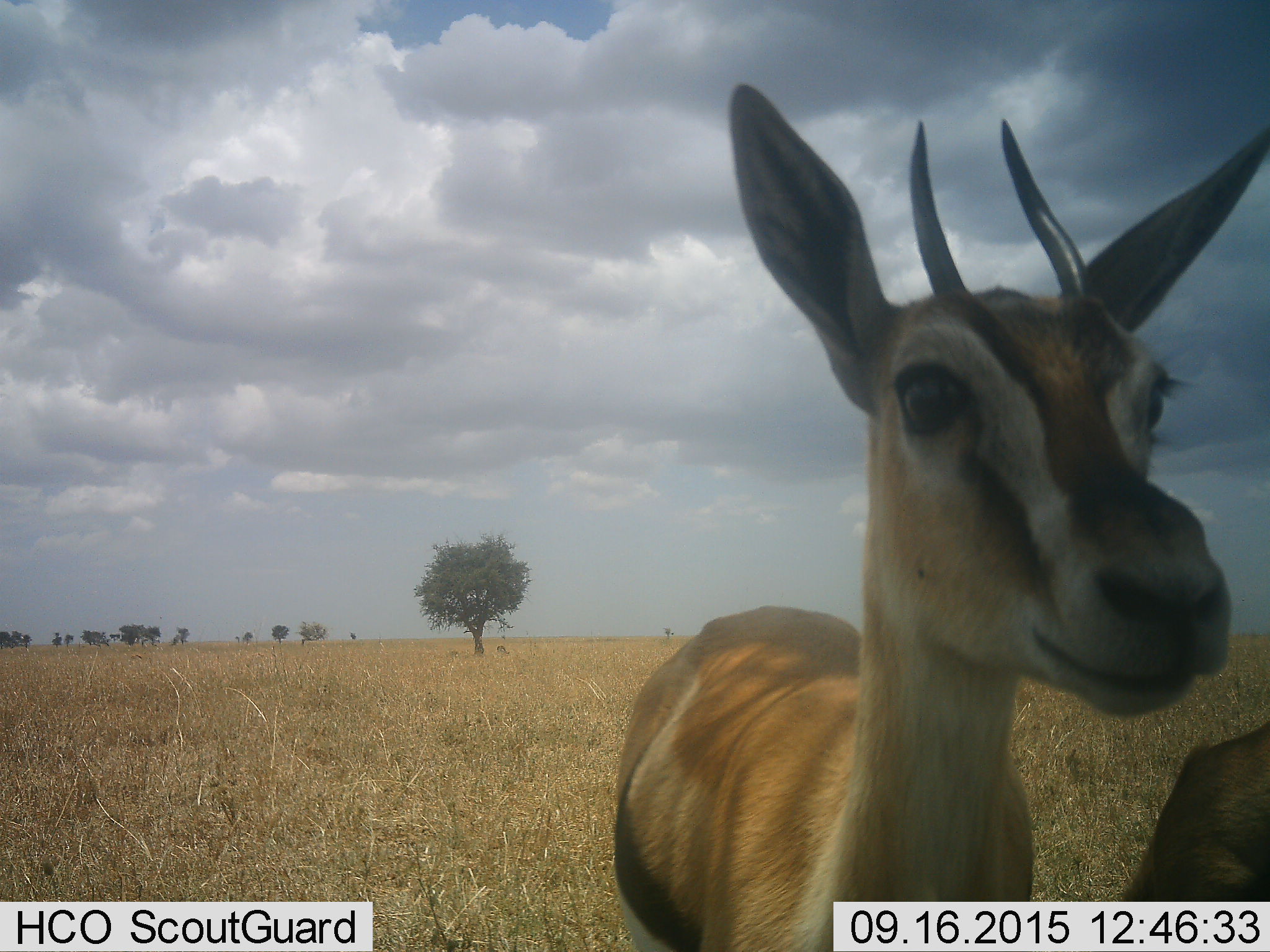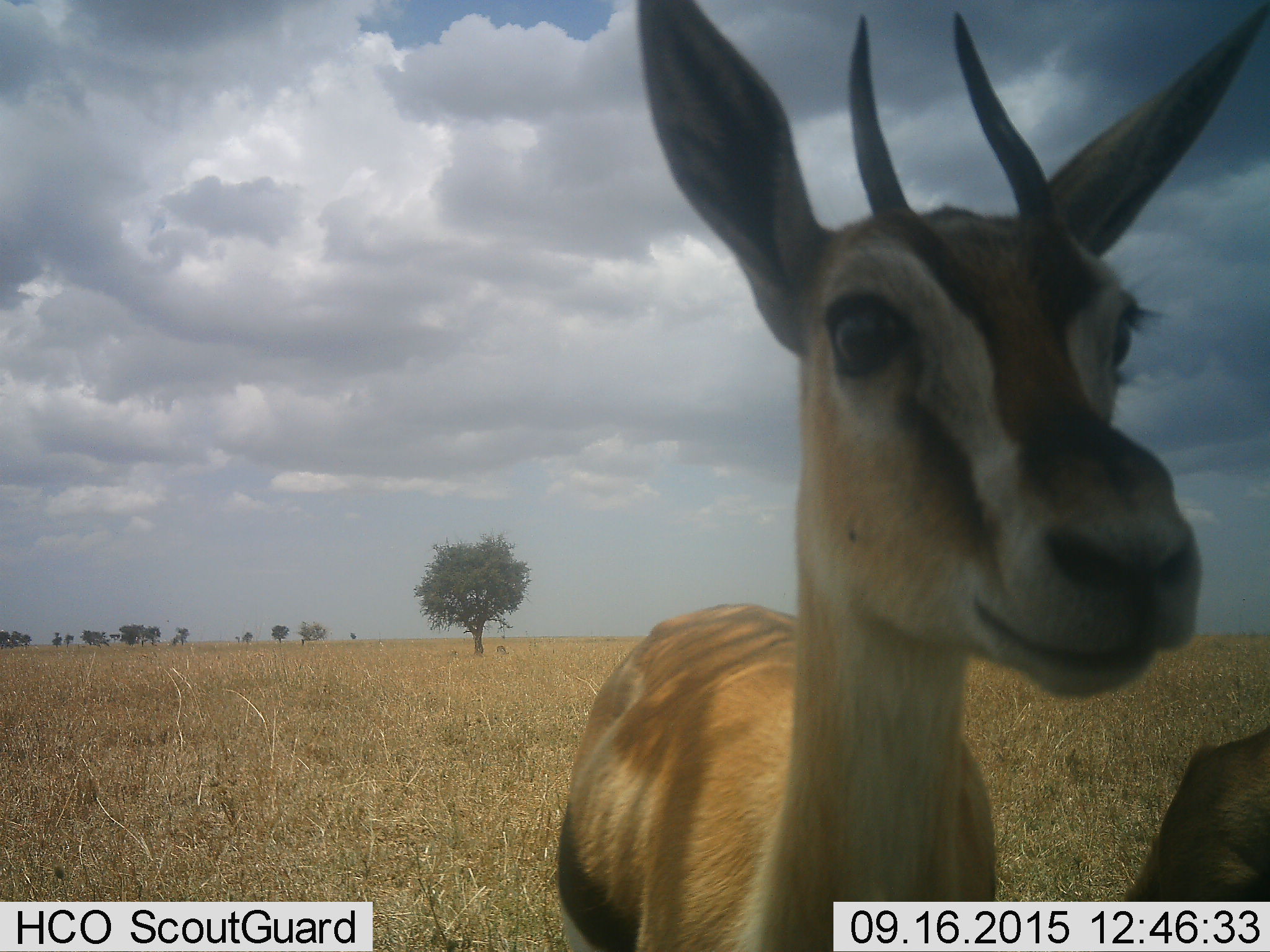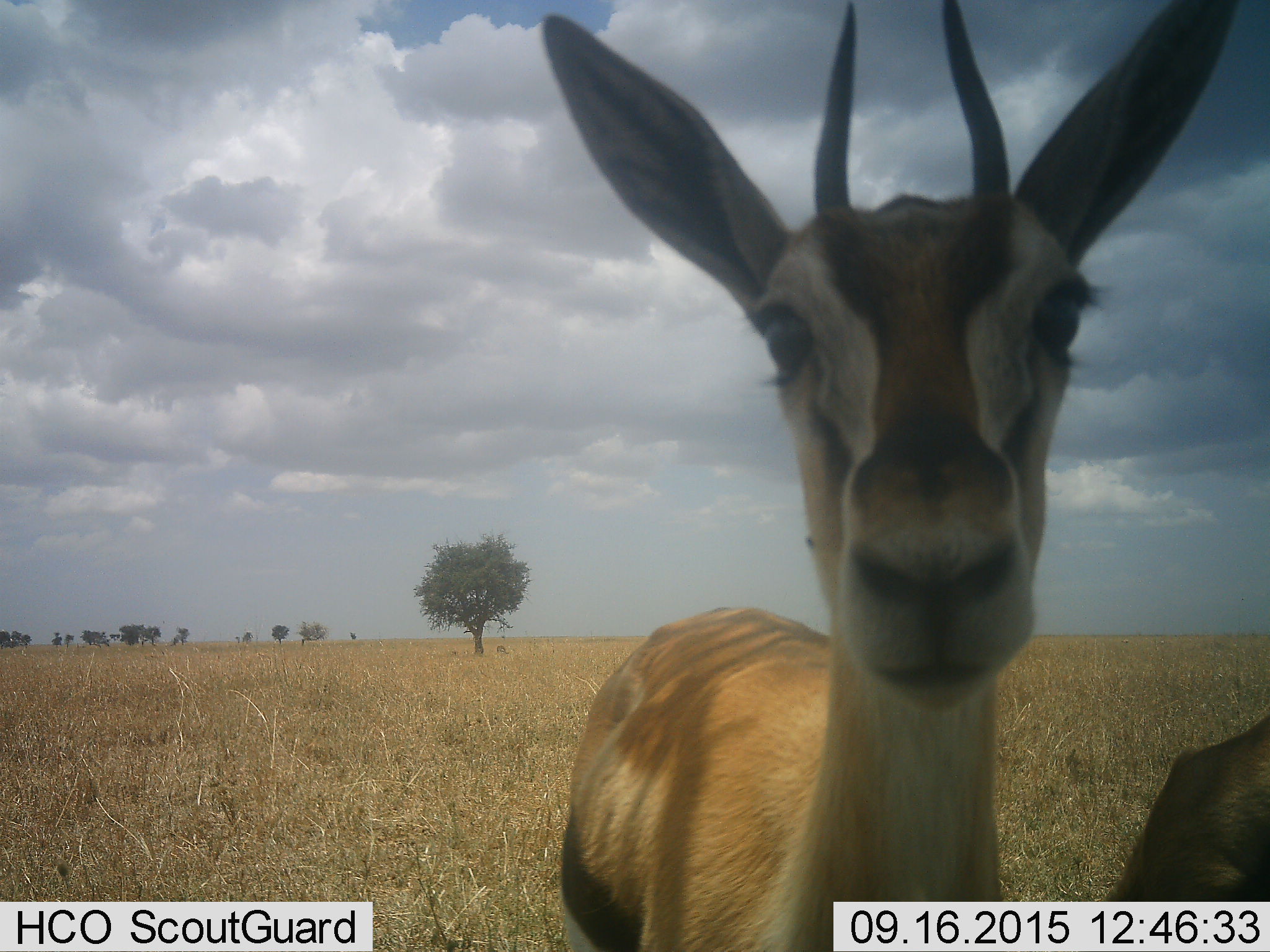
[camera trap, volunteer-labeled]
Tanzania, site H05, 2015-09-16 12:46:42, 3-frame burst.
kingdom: Animalia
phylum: Chordata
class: Mammalia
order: Artiodactyla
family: Bovidae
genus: Eudorcas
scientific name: Eudorcas thomsonii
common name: thomson's gazelle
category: gazellethomsons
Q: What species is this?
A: Gazellethomsons (thomson's gazelle) (Eudorcas thomsonii).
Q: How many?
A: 2.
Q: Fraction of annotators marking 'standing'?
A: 100%.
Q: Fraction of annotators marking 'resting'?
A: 0%.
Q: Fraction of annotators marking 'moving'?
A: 0%.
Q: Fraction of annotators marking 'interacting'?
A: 0%.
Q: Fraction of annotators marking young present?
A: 0%.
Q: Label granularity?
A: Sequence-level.